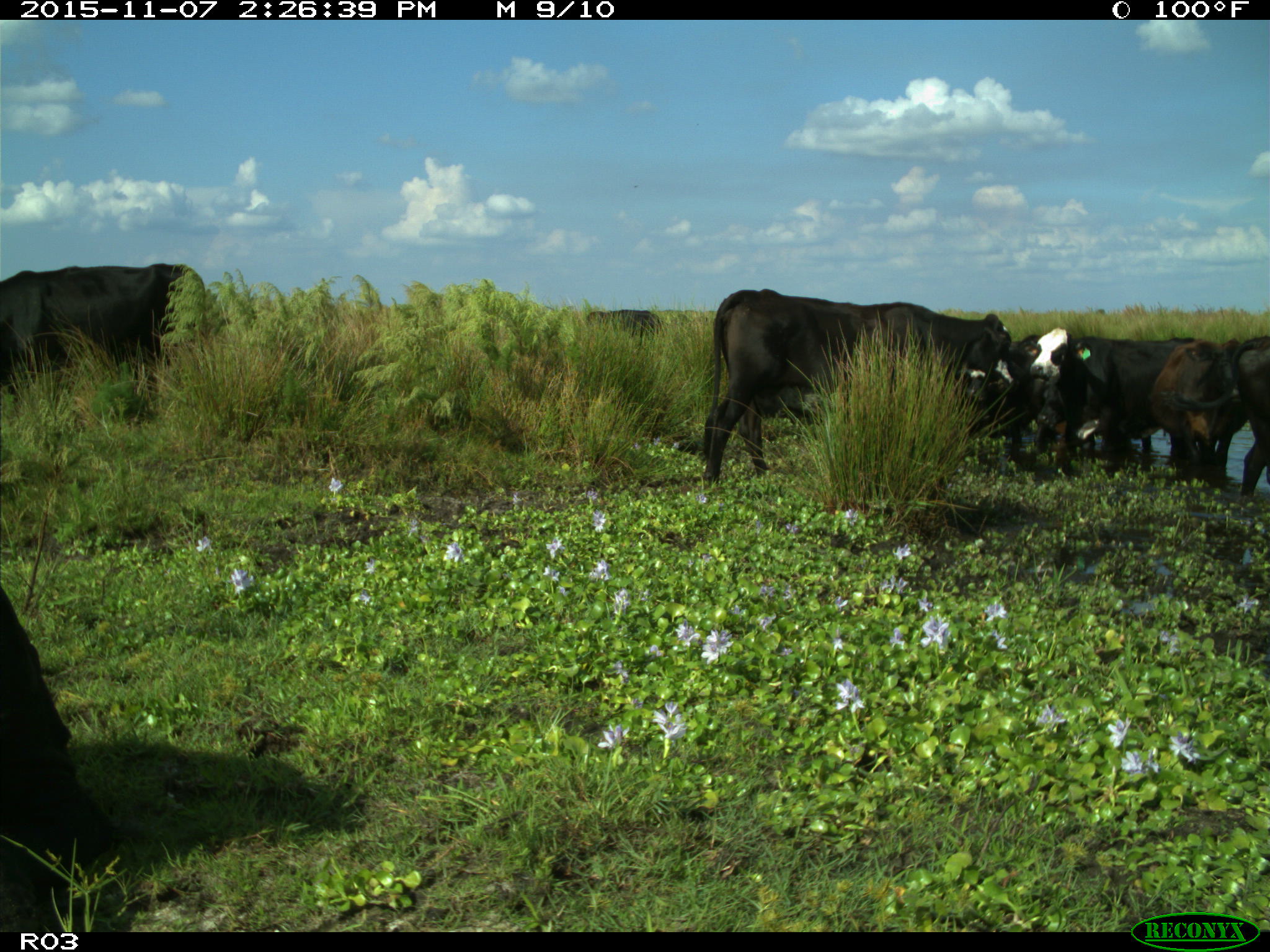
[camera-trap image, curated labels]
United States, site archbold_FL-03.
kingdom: Animalia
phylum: Chordata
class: Mammalia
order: Artiodactyla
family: Bovidae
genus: Bos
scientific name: Bos taurus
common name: domestic cow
Bos taurus (domestic cow).